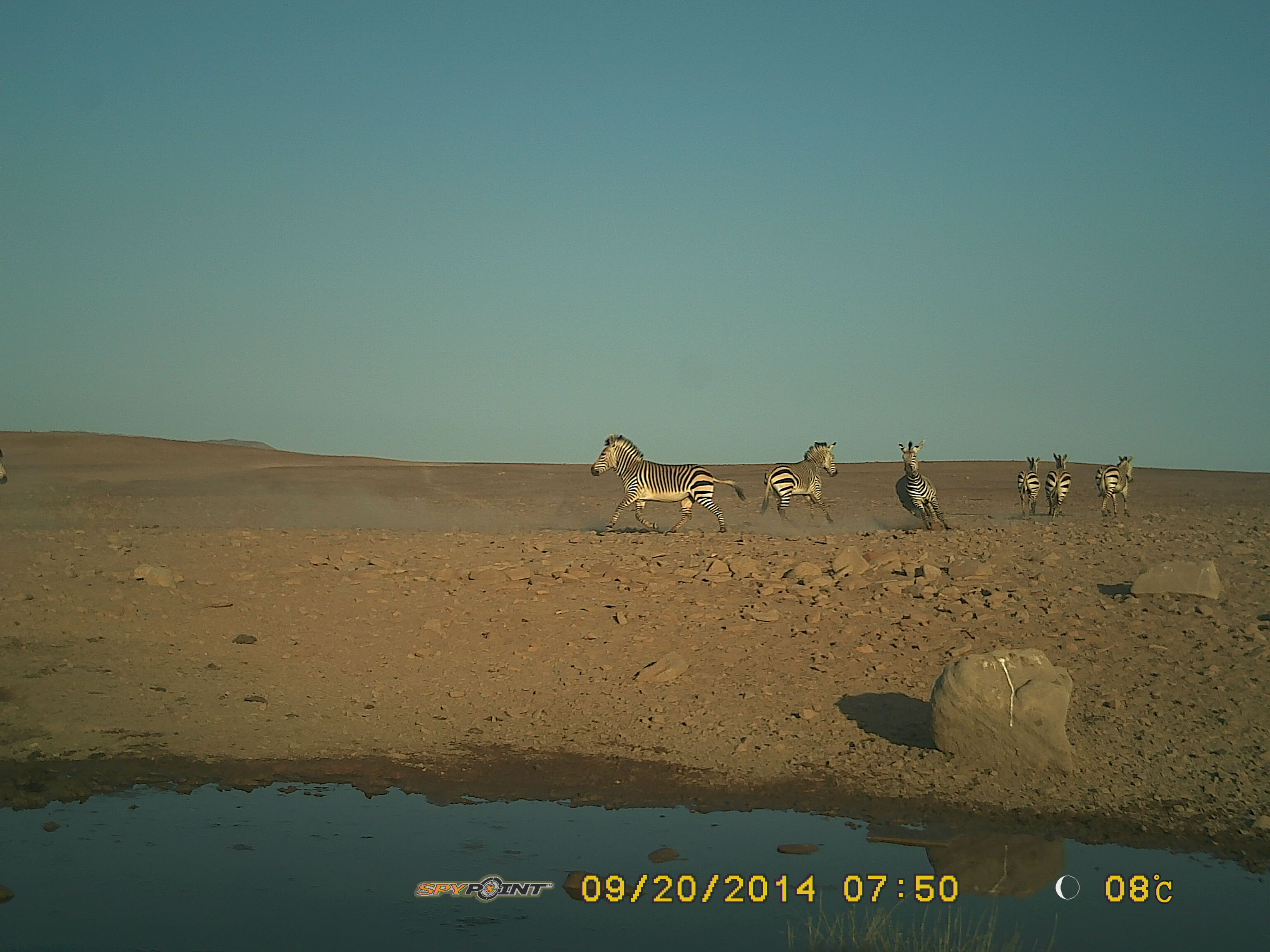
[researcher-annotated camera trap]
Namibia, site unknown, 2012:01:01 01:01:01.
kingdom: Animalia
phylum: Chordata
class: Mammalia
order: Perissodactyla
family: Equidae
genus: Equus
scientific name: Equus zebra hartmannae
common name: hartmann's mountain zebra